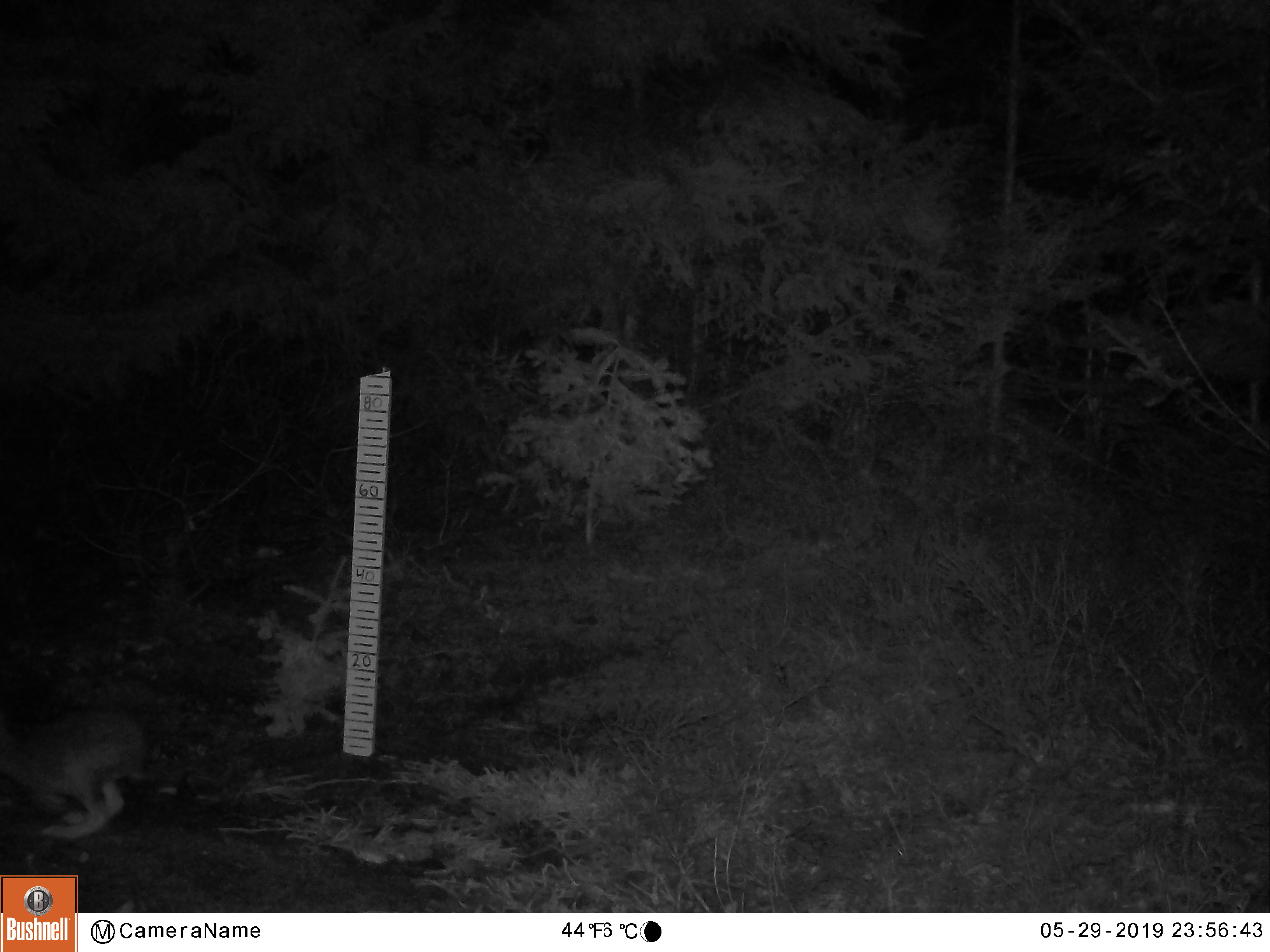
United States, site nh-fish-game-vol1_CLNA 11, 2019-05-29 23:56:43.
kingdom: Animalia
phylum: Chordata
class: Mammalia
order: Lagomorpha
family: Leporidae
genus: Lepus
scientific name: Lepus americanus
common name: snowshoe hare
Snowshoe hare (Lepus americanus).